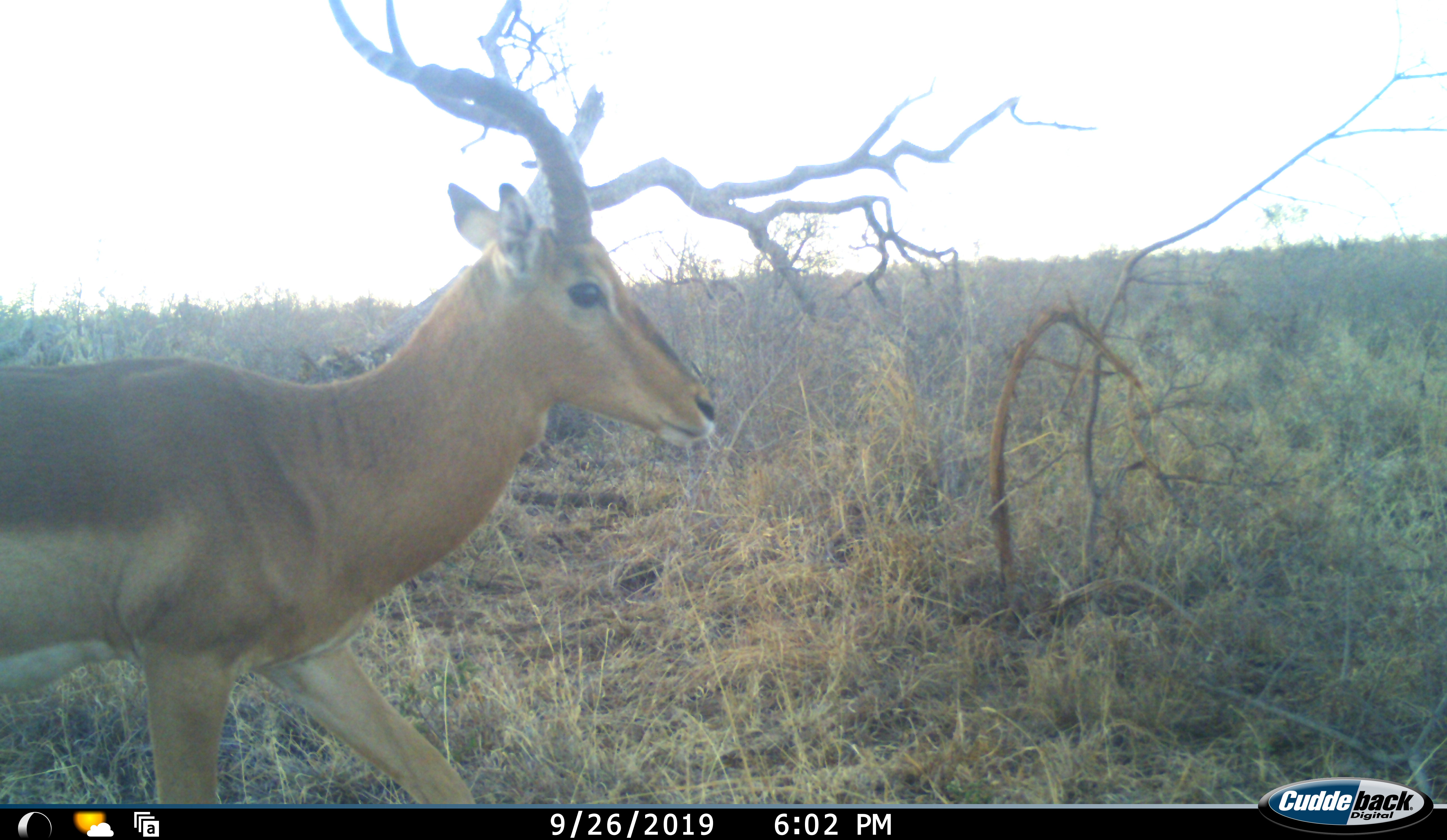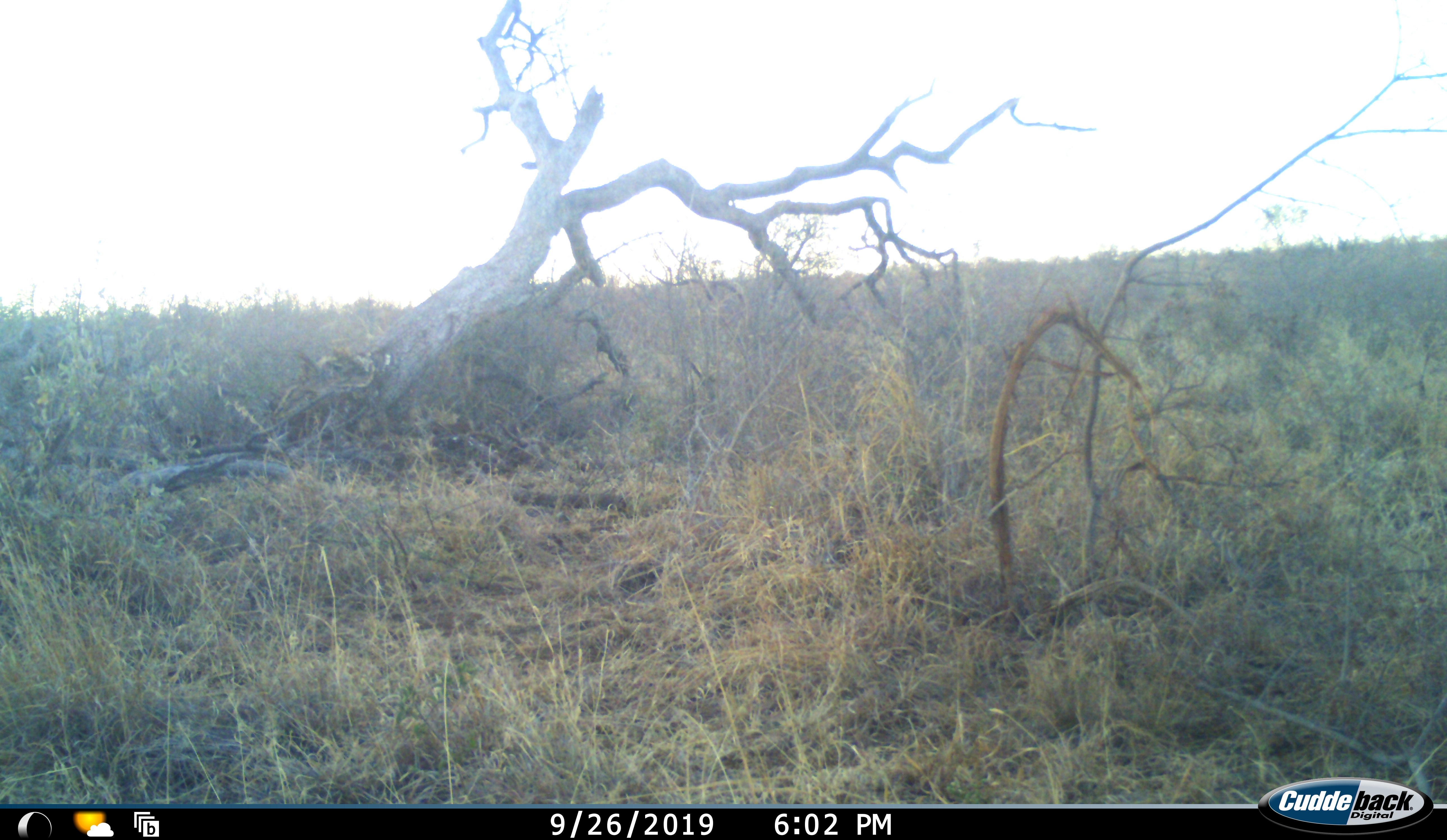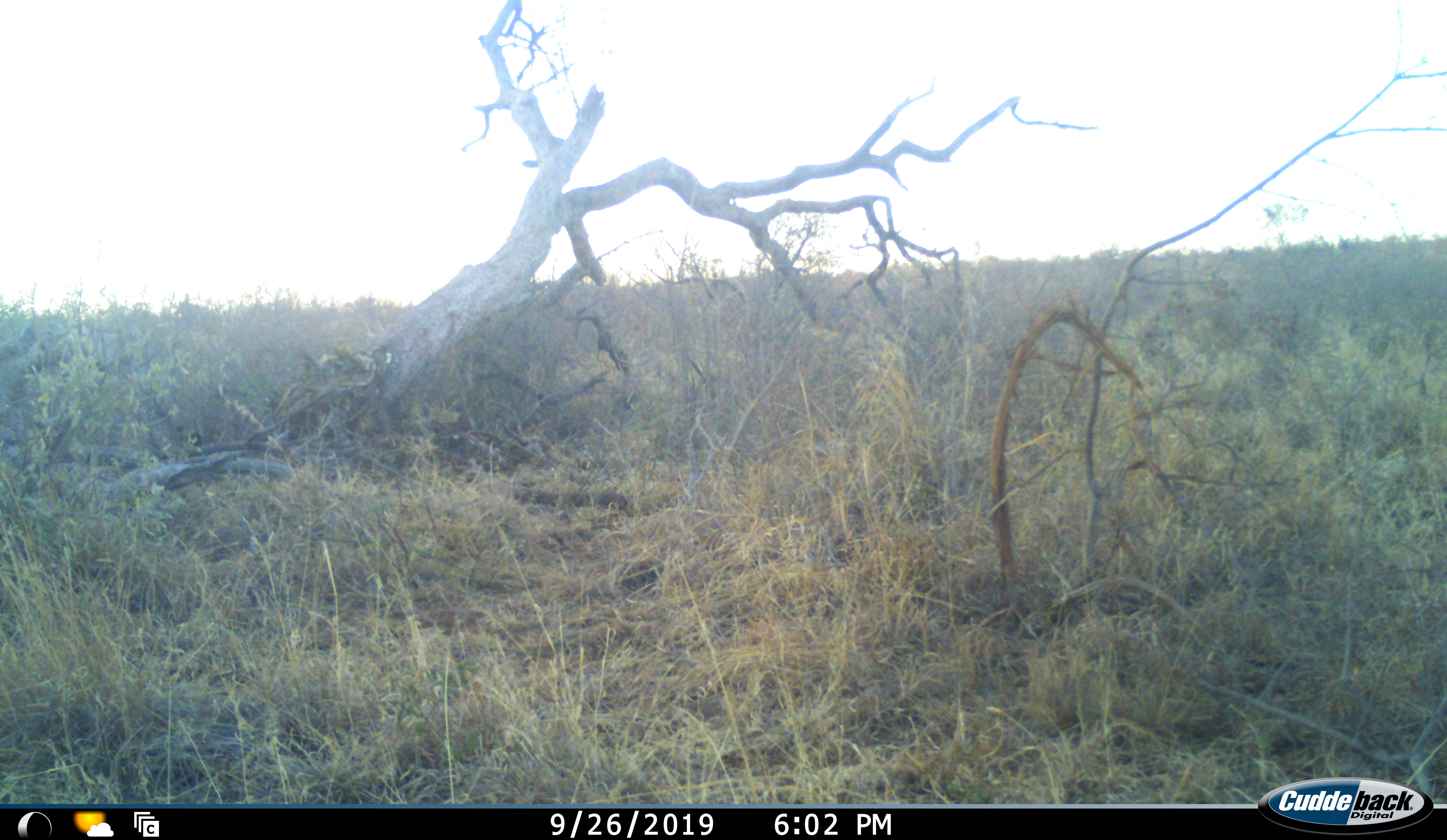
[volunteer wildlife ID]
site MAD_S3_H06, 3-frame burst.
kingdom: Animalia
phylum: Chordata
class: Mammalia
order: Artiodactyla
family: Bovidae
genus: Aepyceros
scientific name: Aepyceros melampus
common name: impala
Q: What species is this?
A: Impala (Aepyceros melampus).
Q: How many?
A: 1.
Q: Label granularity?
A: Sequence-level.